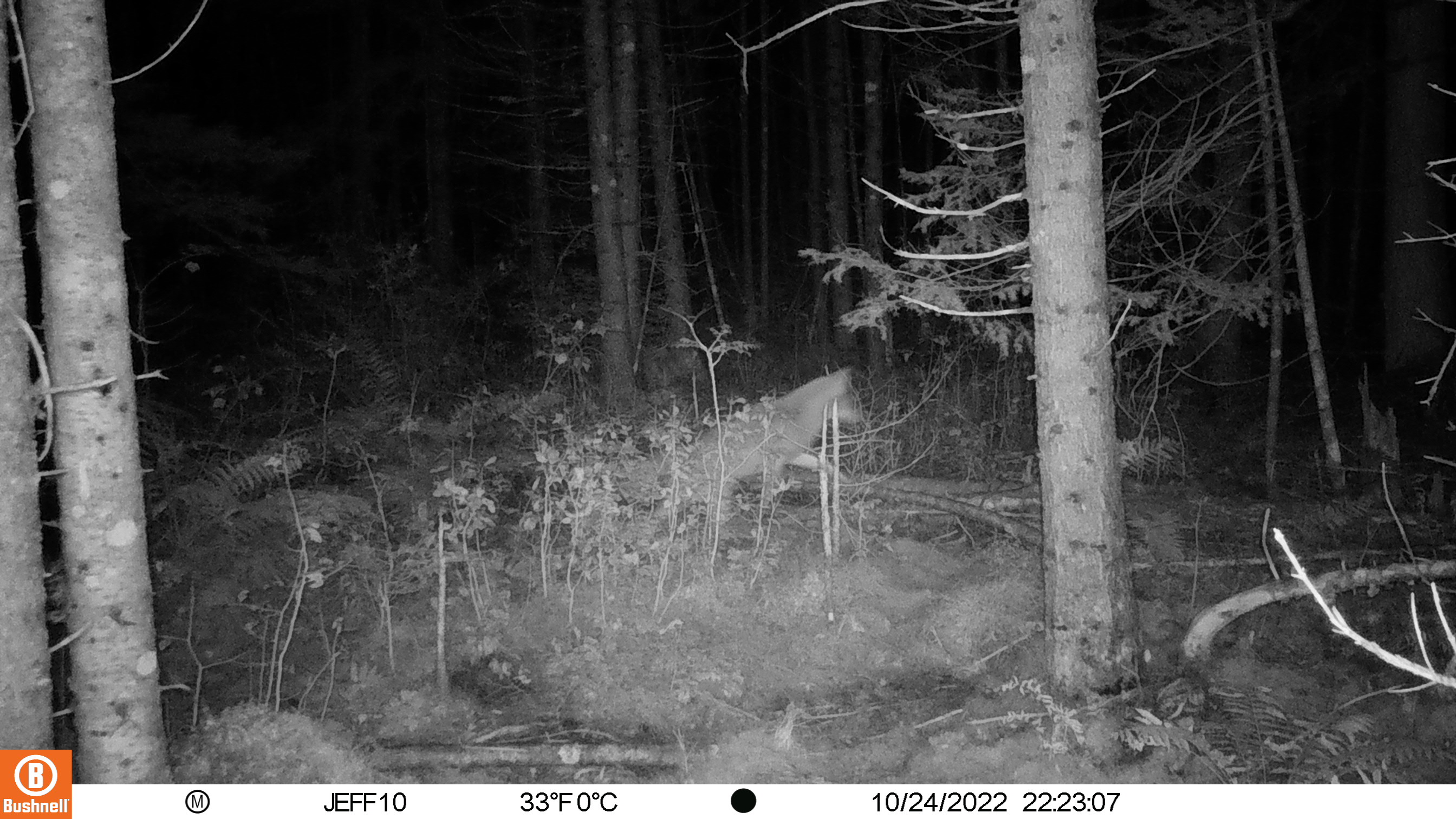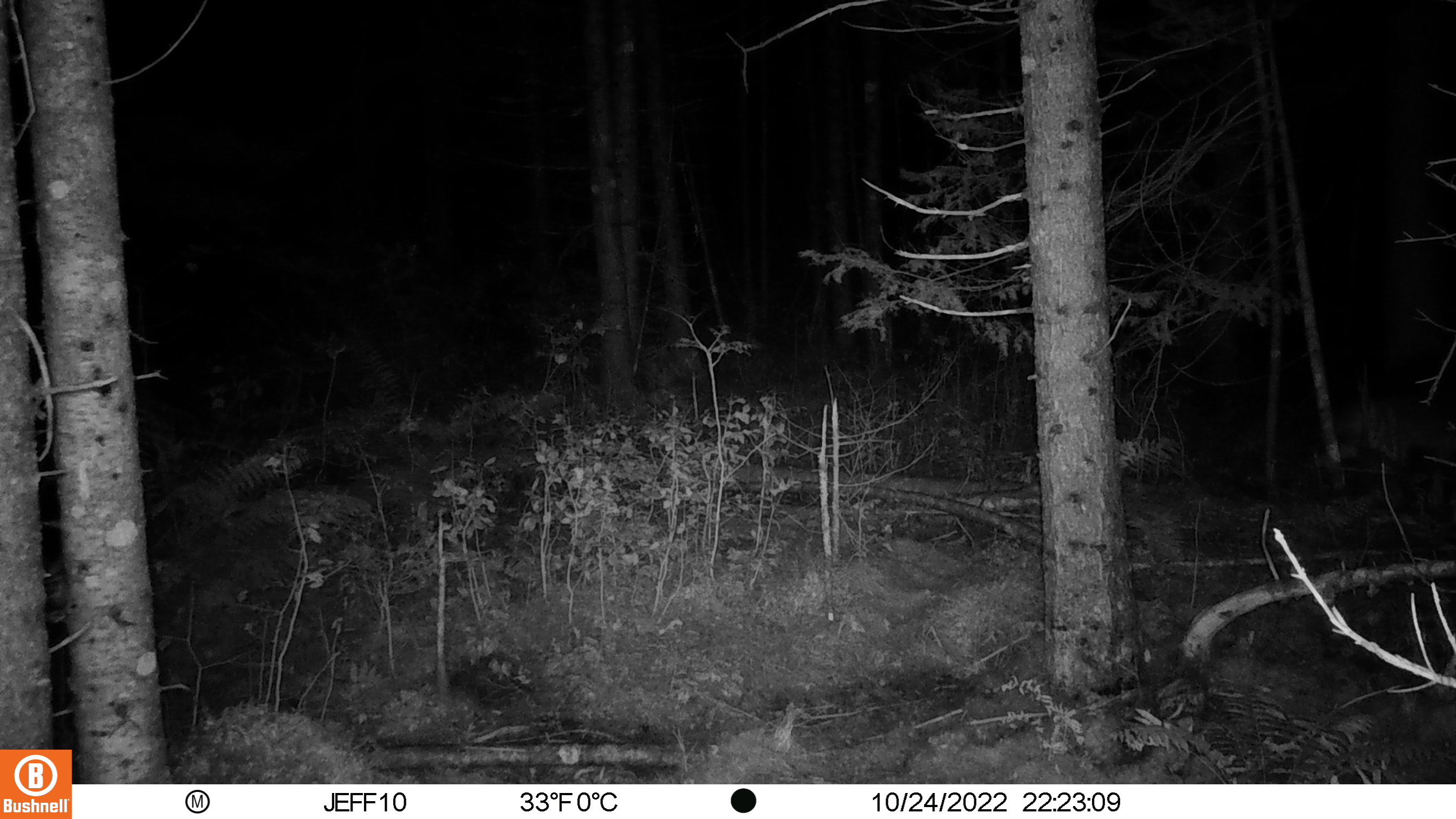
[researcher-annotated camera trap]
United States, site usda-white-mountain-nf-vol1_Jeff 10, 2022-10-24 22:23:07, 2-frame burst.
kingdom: Animalia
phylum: Chordata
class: Mammalia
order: Carnivora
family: Canidae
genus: Canis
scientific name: Canis latrans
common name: coyote